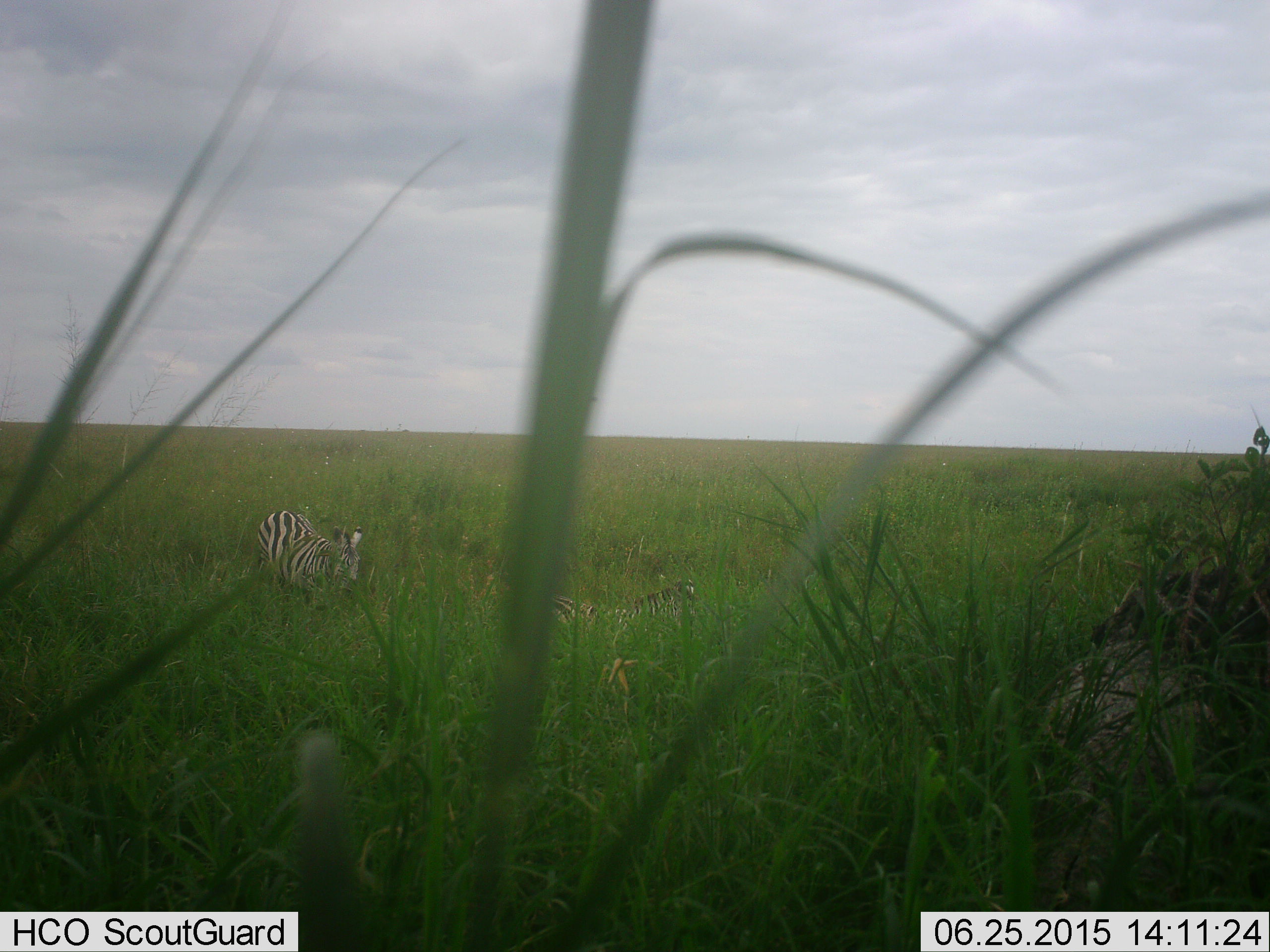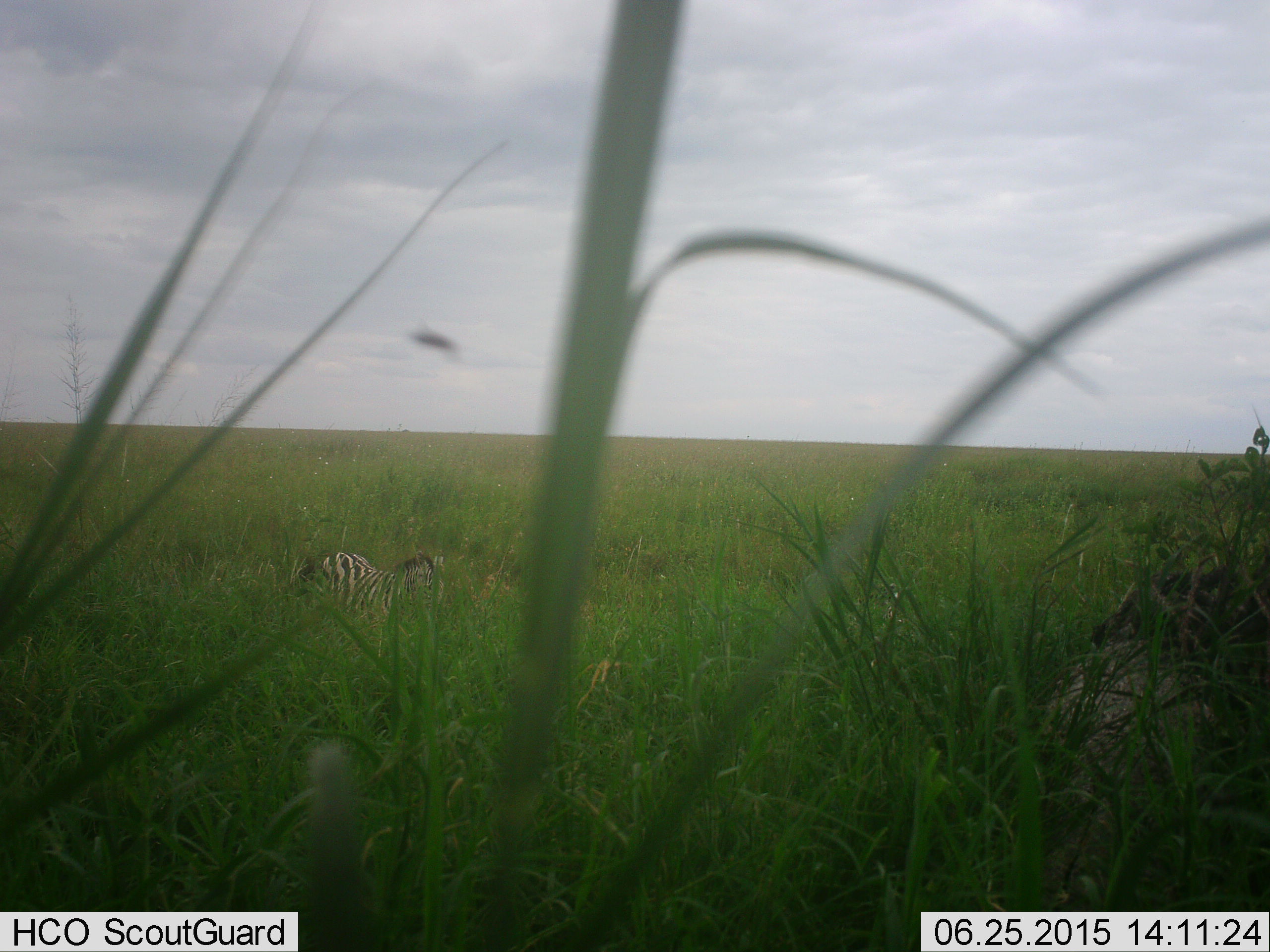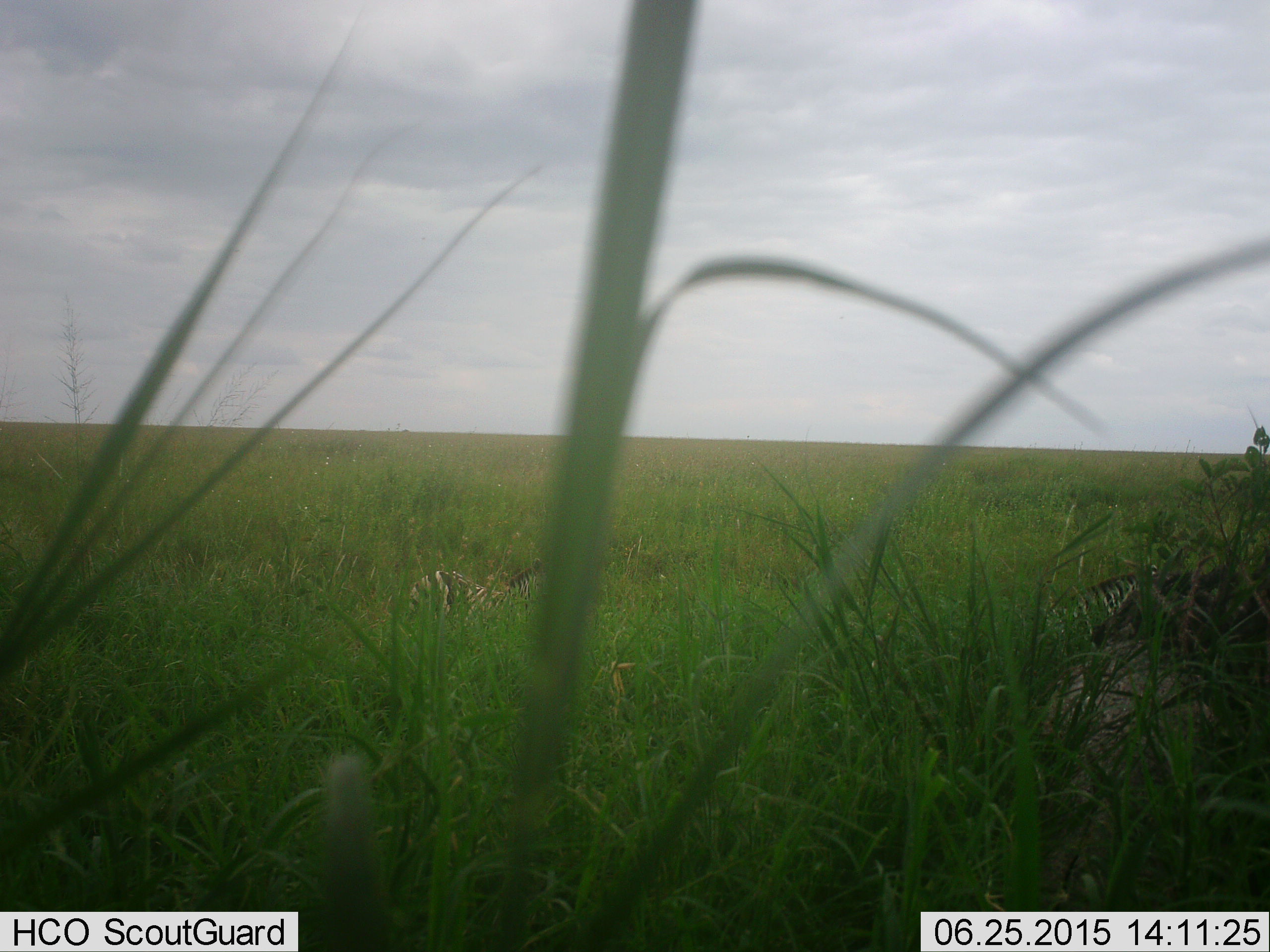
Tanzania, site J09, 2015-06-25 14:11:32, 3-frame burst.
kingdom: Animalia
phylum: Chordata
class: Mammalia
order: Perissodactyla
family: Equidae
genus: Equus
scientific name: Equus quagga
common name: plains zebra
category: zebra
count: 2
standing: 10%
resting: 30%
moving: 60%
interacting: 0%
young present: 10%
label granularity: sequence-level